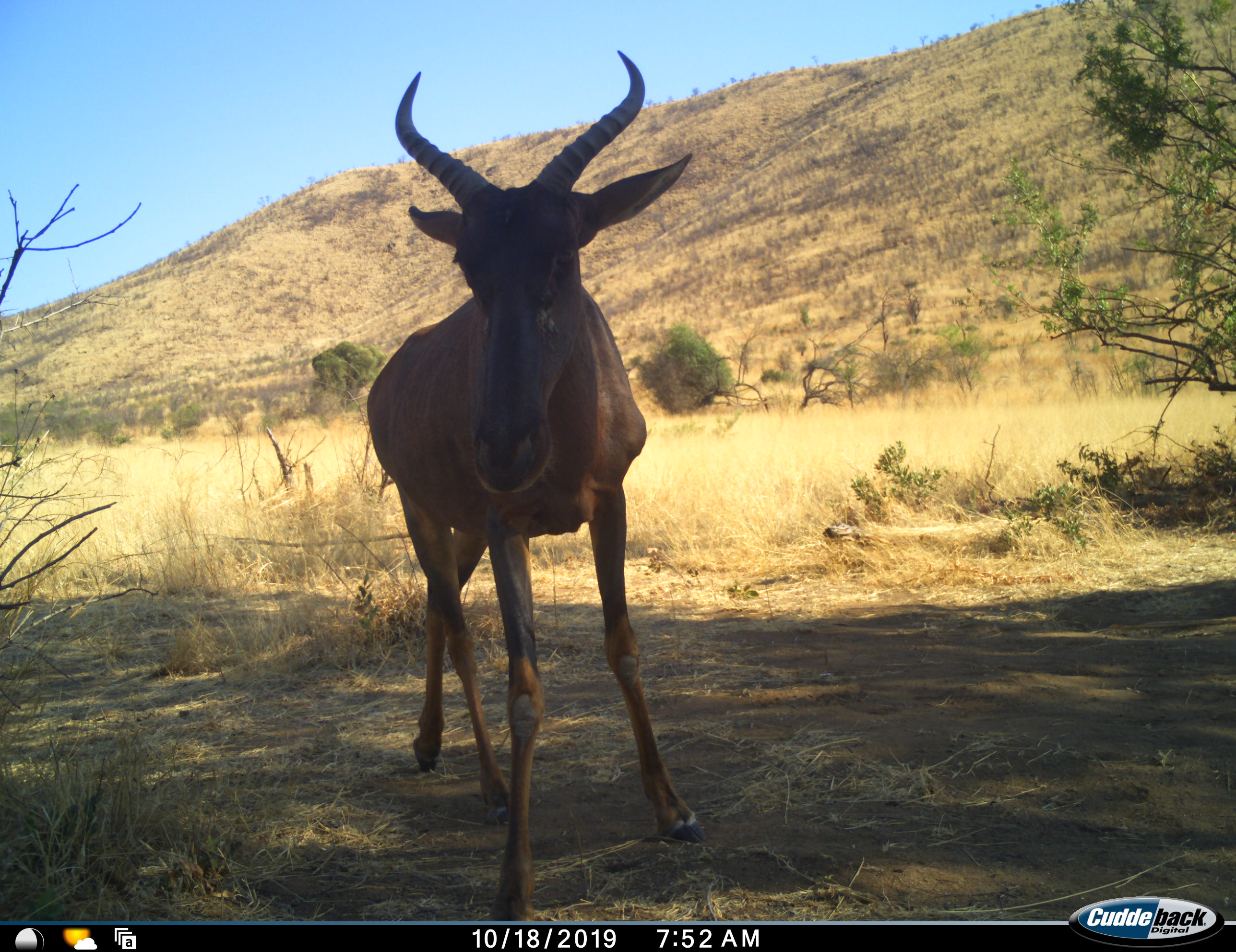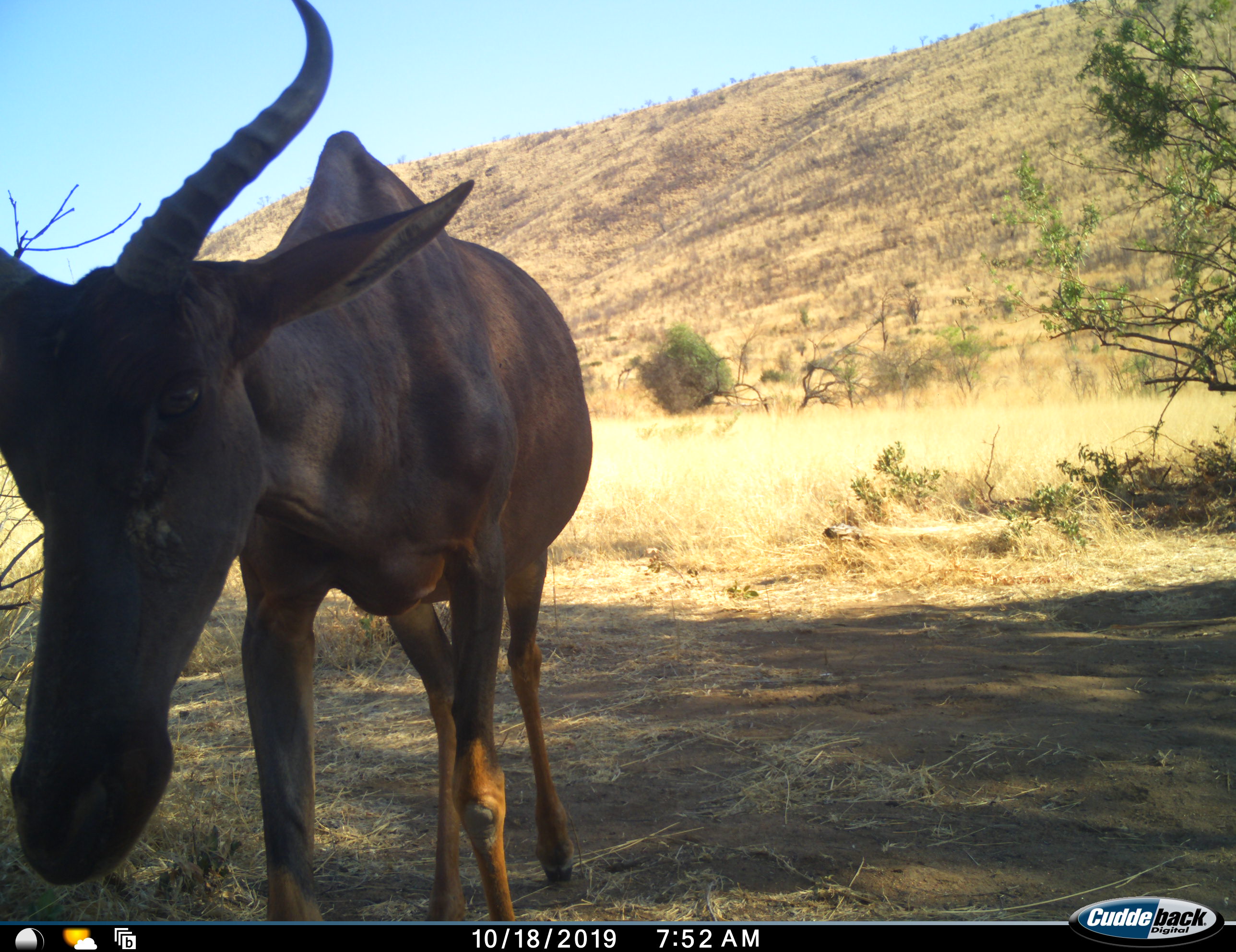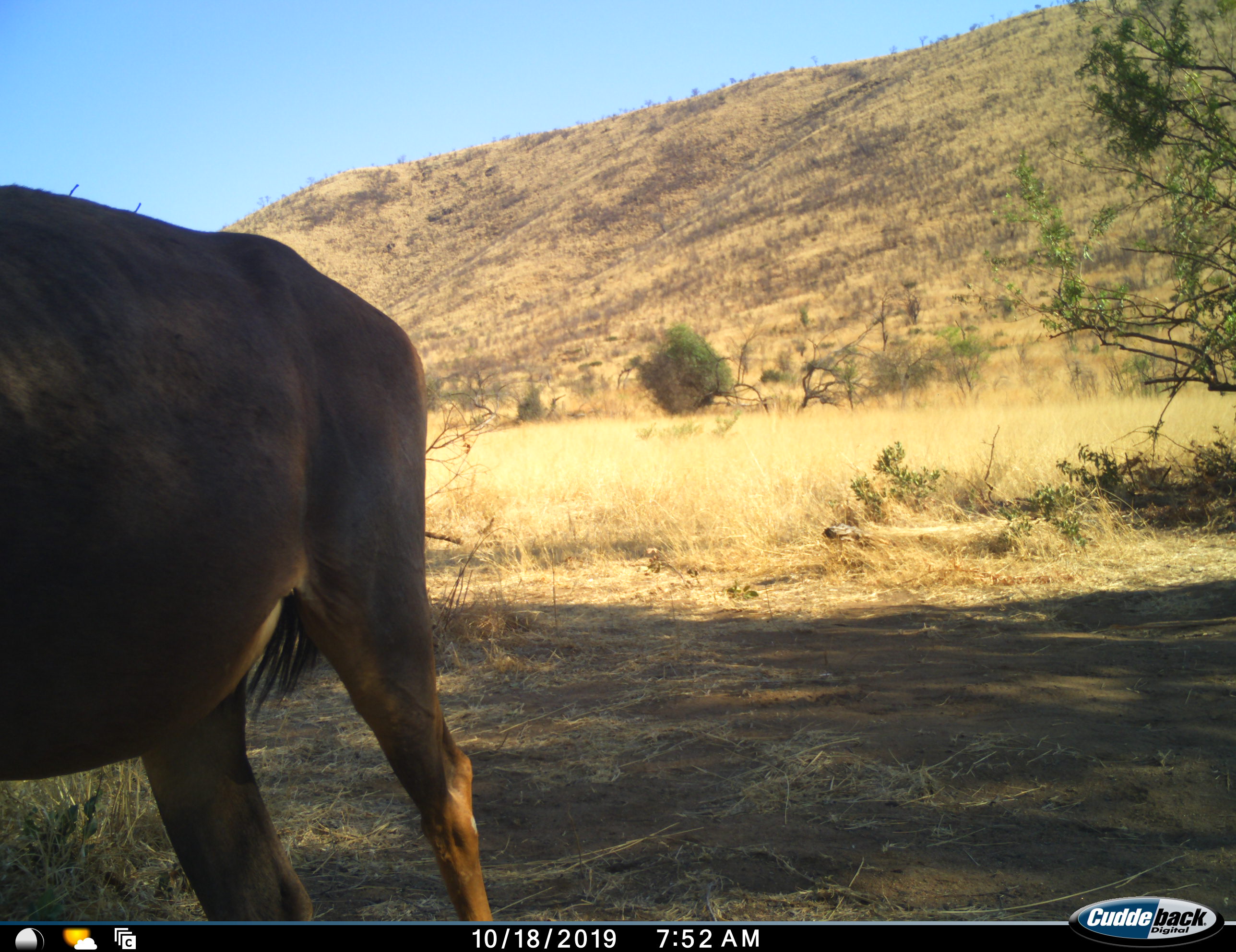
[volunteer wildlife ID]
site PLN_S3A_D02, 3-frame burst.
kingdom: Animalia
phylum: Chordata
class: Mammalia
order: Artiodactyla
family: Bovidae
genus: Damaliscus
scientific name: Damaliscus lunatus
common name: tsessebe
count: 1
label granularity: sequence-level